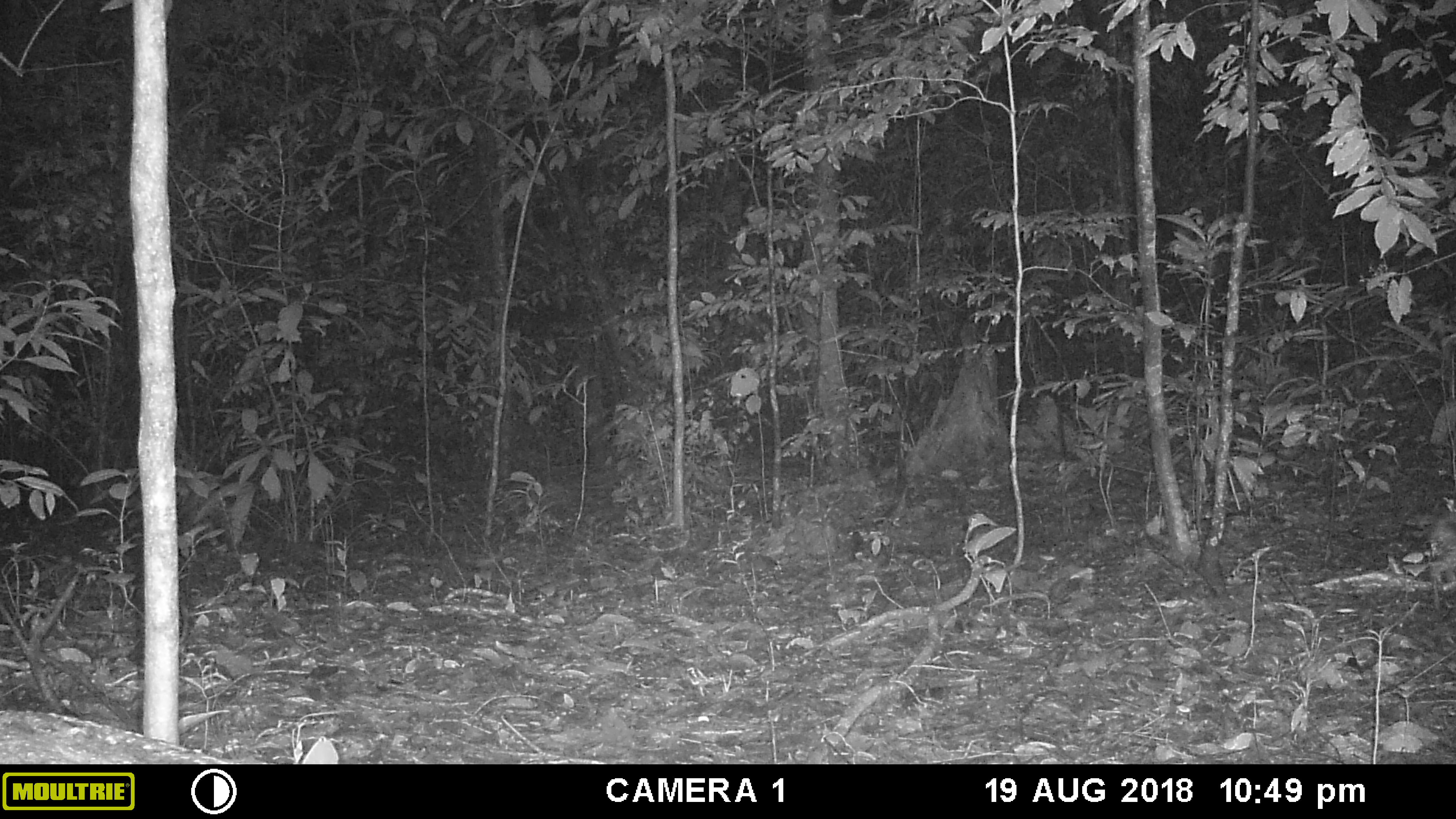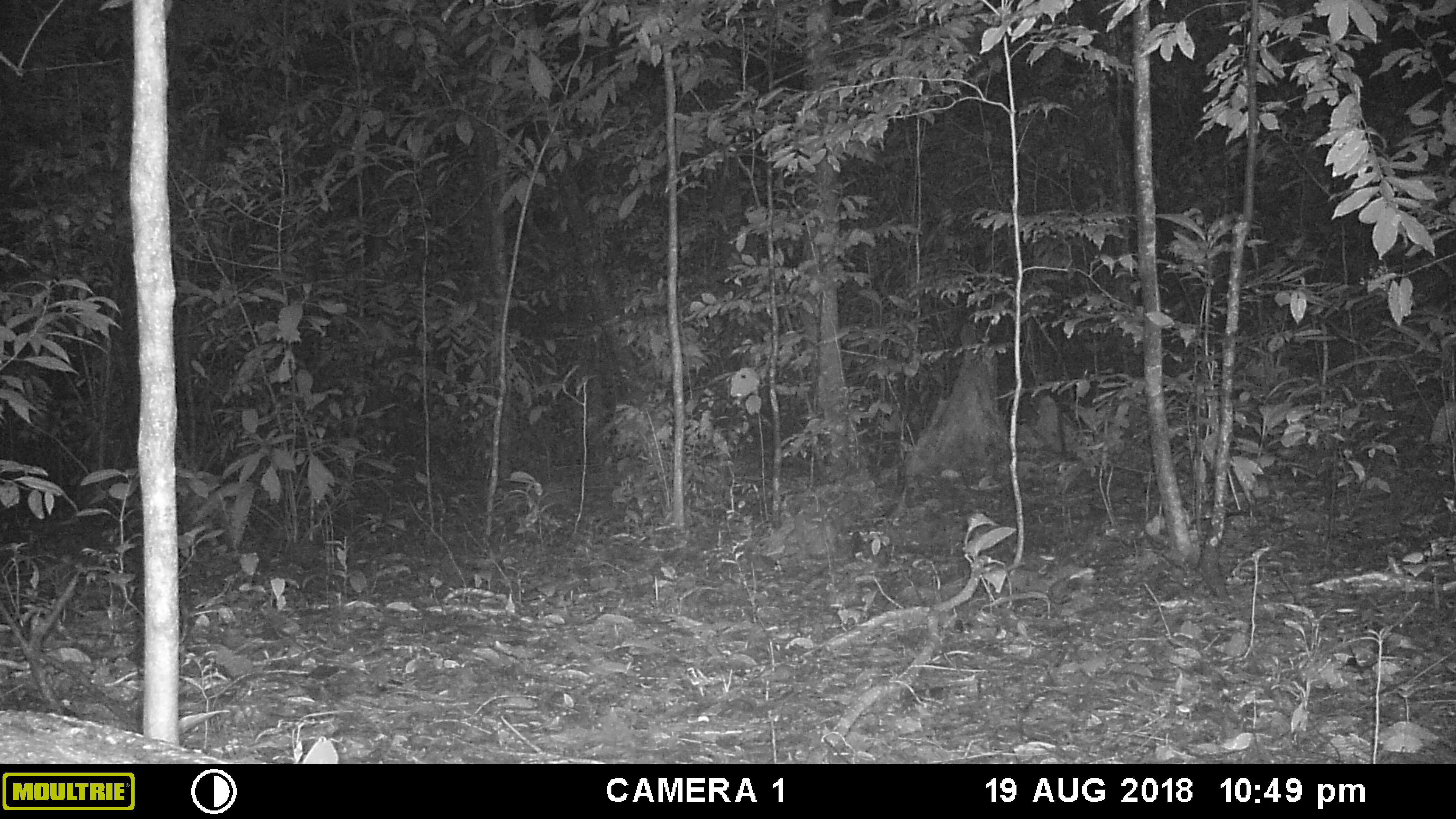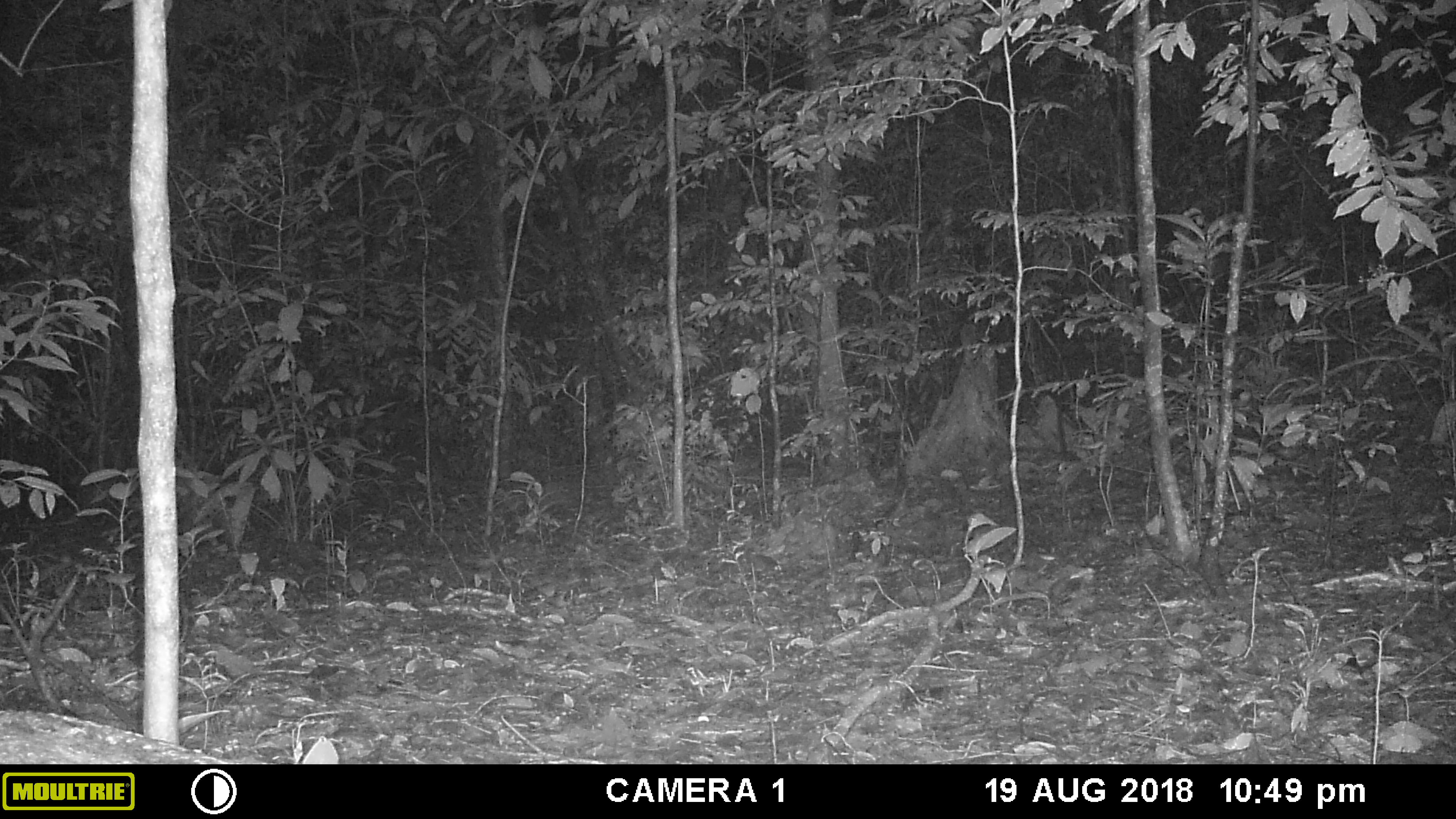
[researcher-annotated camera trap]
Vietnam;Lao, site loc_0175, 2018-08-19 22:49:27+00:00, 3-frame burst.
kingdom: Animalia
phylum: Chordata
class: Mammalia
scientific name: Mammalia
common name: mammal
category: unidentified small mammal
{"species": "unidentified small mammal (mammal) (Mammalia)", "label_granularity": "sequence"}